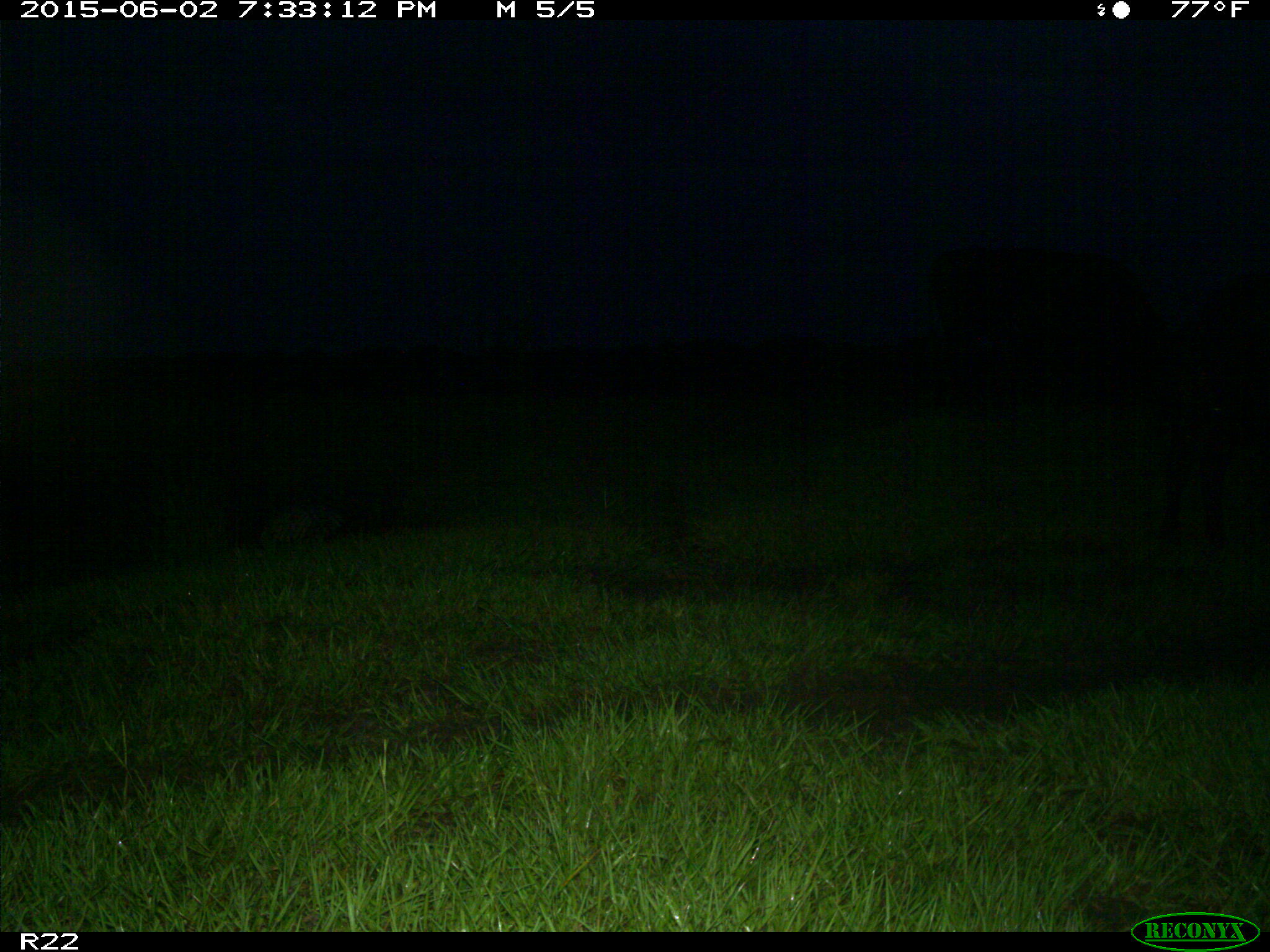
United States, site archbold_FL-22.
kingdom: Animalia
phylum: Chordata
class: Mammalia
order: Artiodactyla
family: Bovidae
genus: Bos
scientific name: Bos taurus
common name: domestic cow